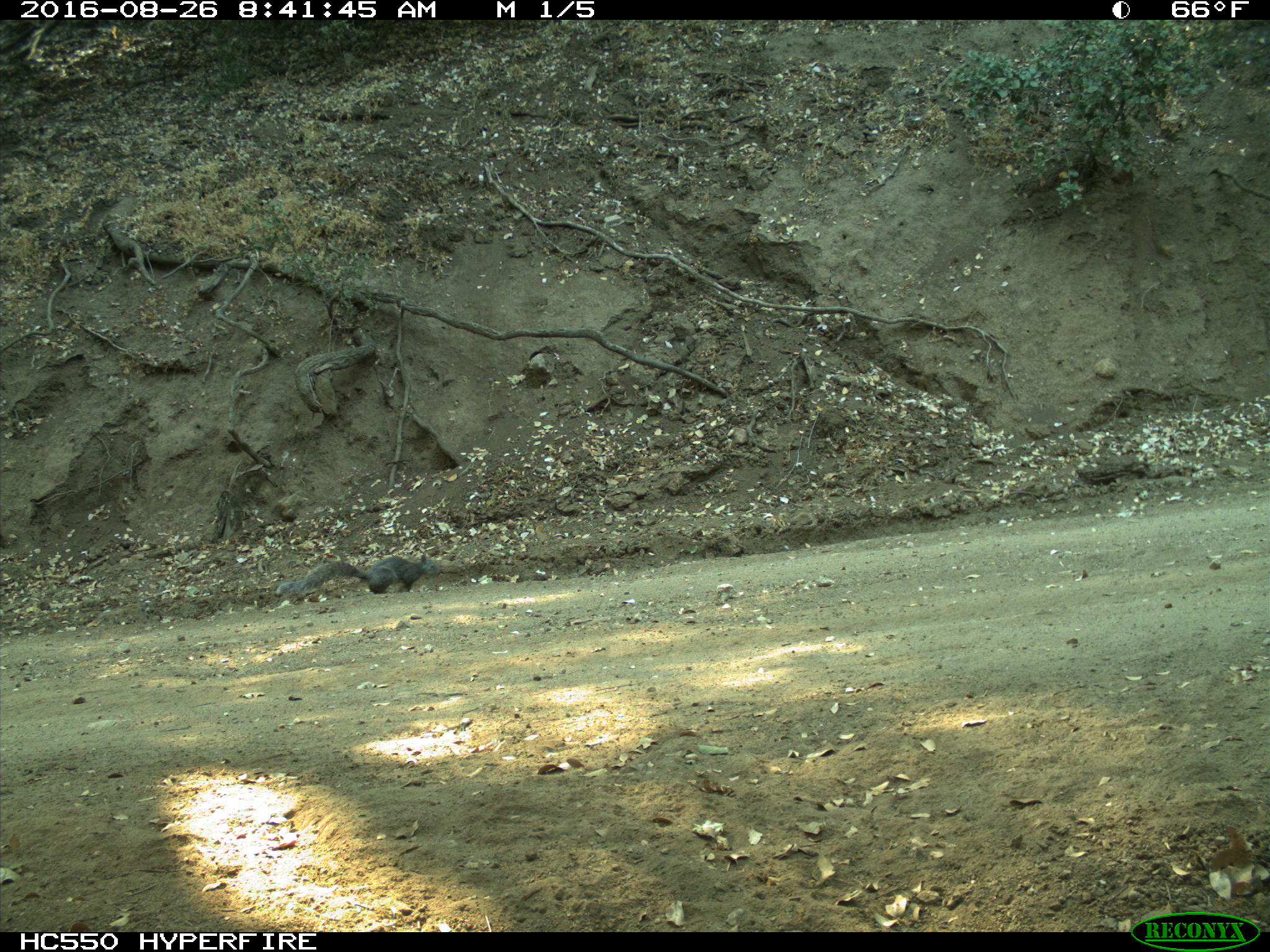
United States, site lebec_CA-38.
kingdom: Animalia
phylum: Chordata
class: Mammalia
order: Rodentia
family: Sciuridae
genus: Sciurus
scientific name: Sciurus carolinensis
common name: eastern gray squirrel